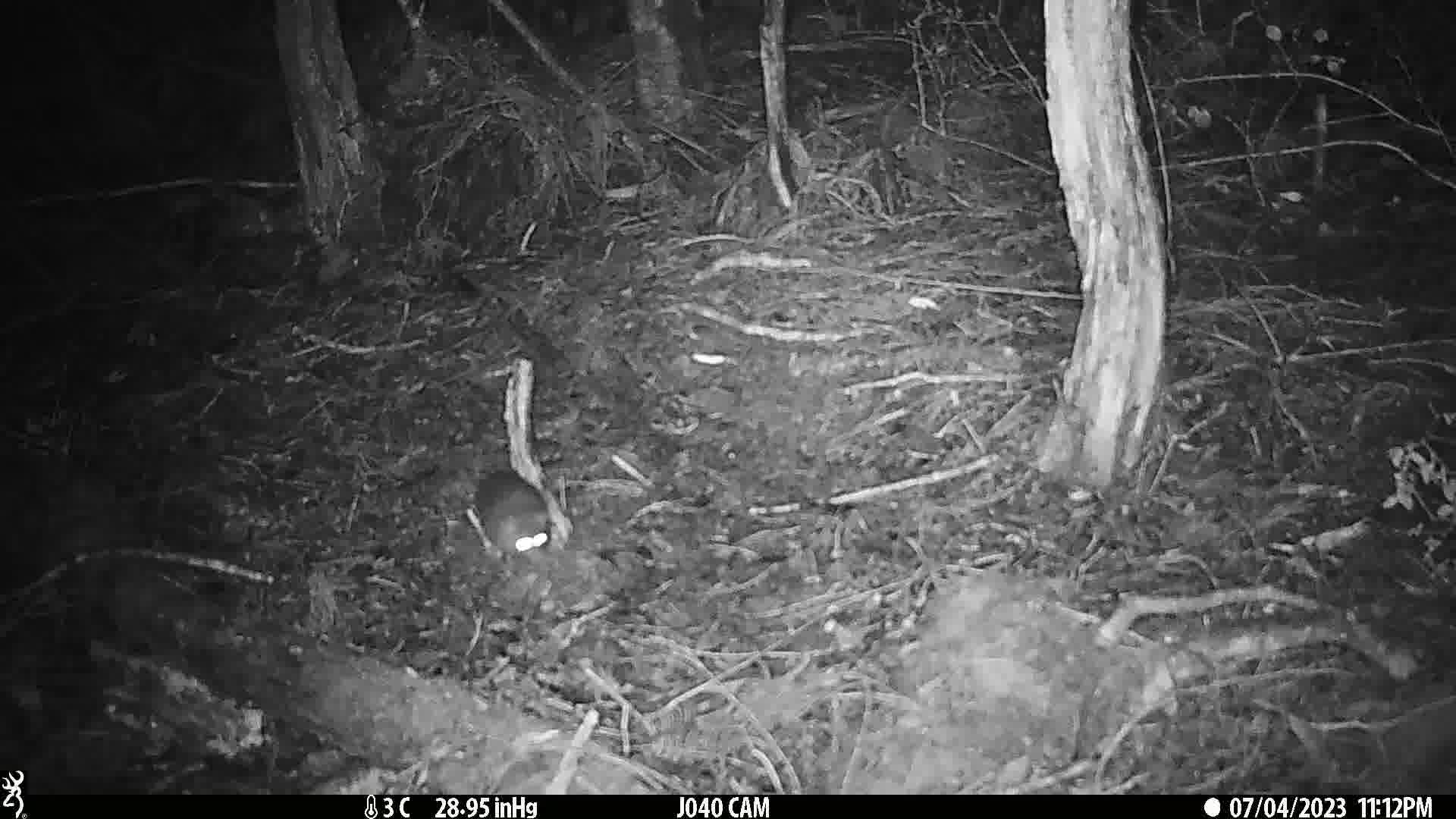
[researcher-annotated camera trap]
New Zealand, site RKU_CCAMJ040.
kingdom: Animalia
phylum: Chordata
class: Mammalia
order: Rodentia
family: Muridae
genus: Rattus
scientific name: Rattus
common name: rat